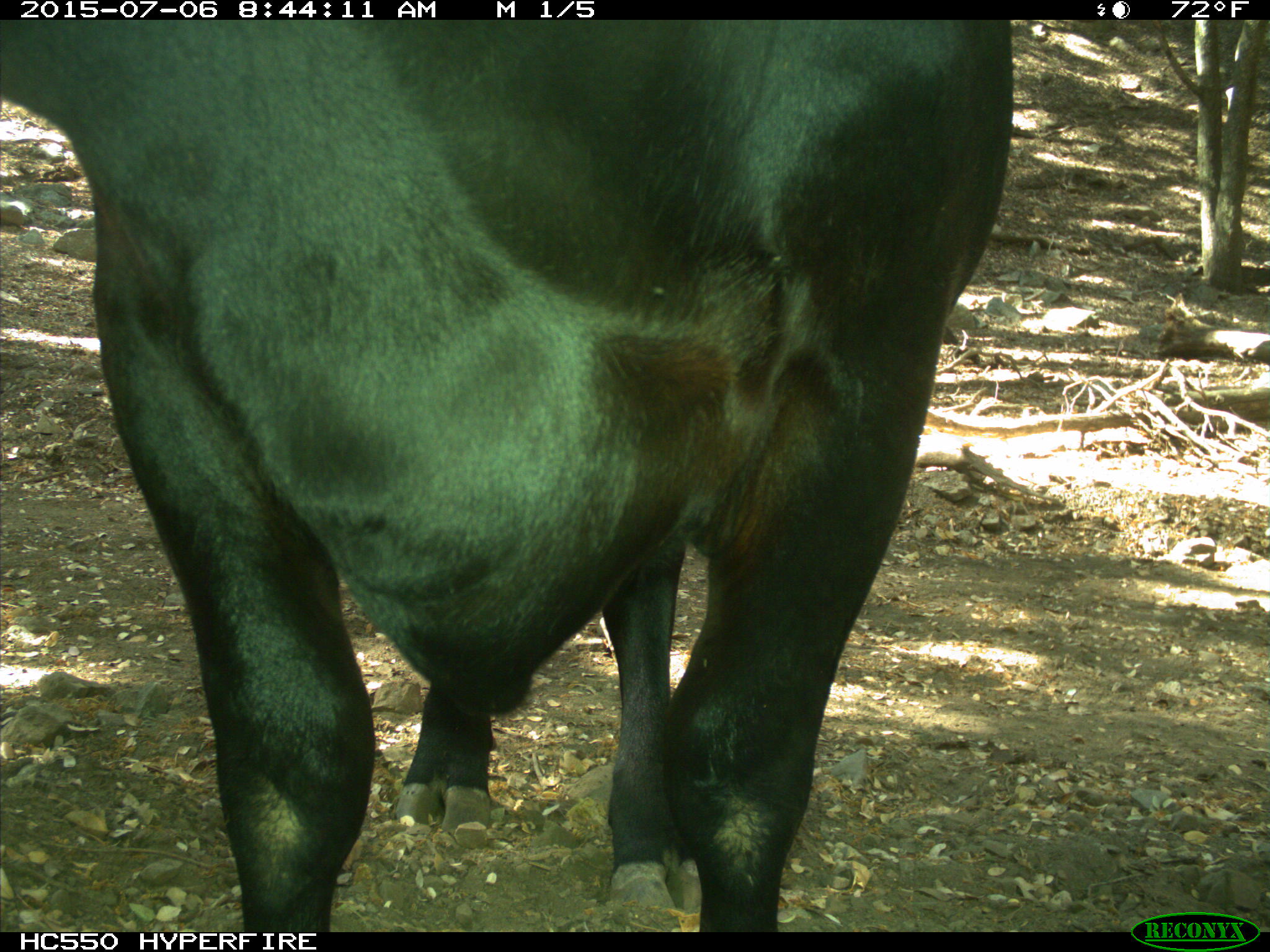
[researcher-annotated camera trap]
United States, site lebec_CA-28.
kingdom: Animalia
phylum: Chordata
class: Mammalia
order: Artiodactyla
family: Bovidae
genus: Bos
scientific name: Bos taurus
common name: domestic cow